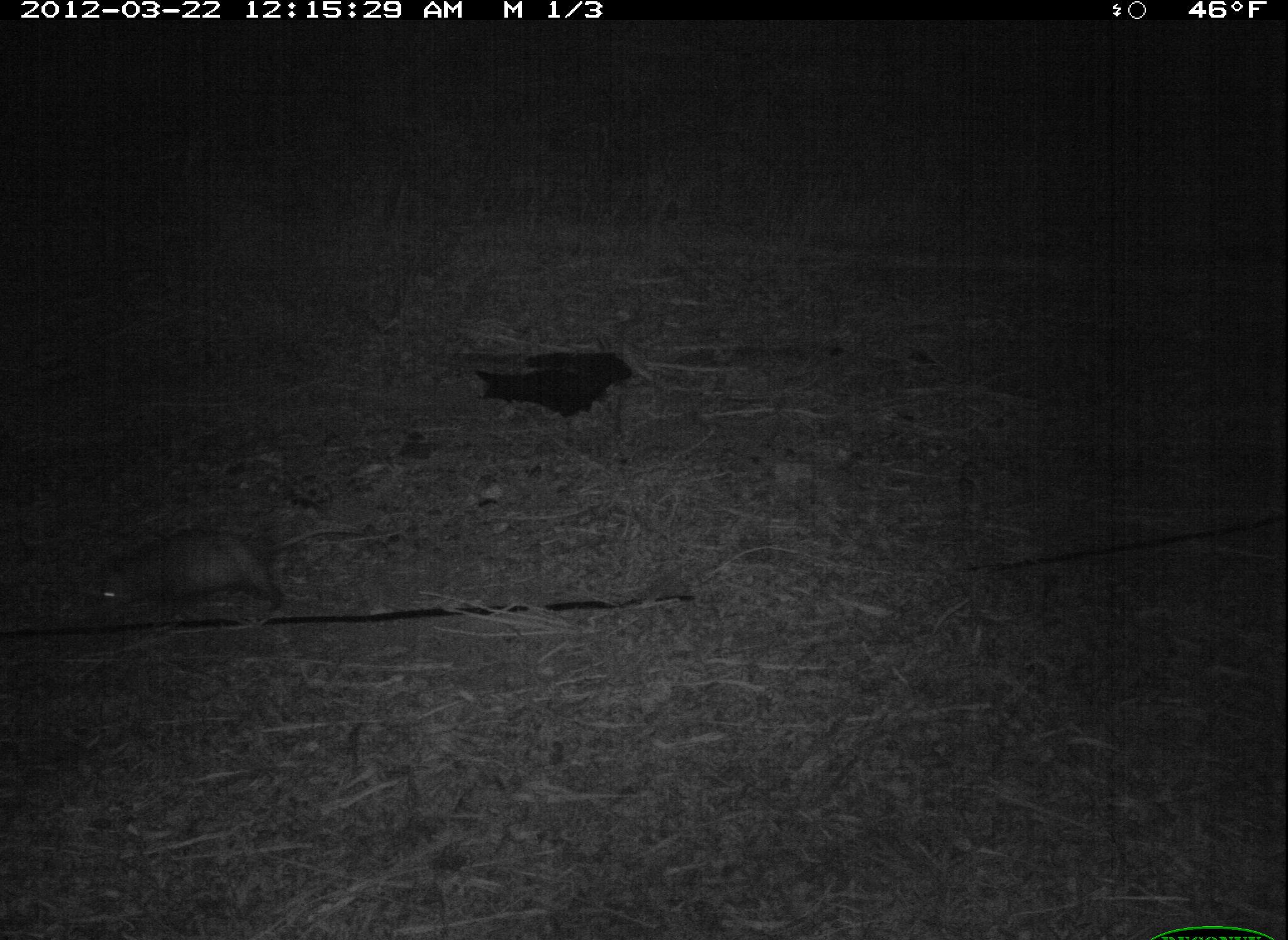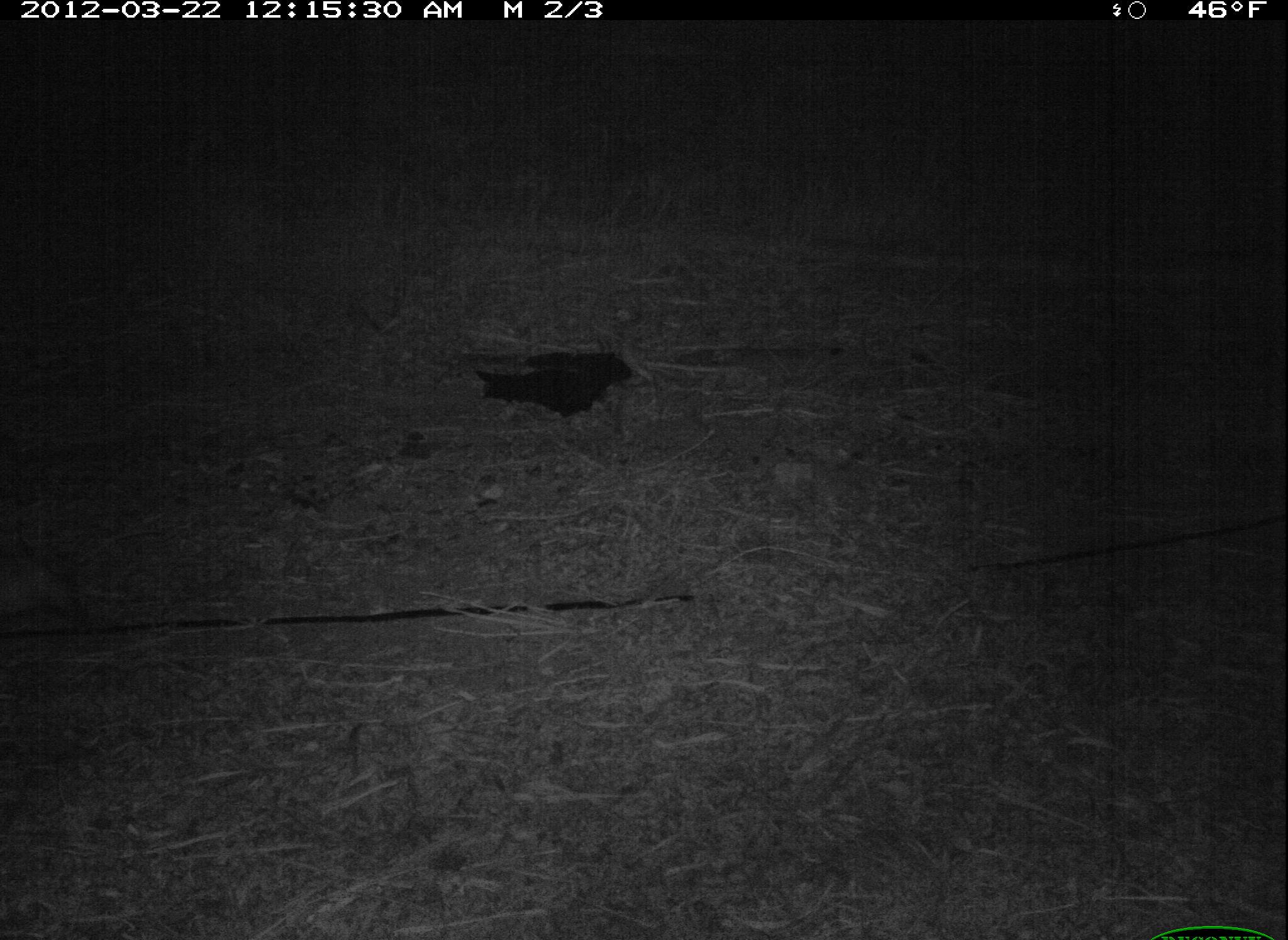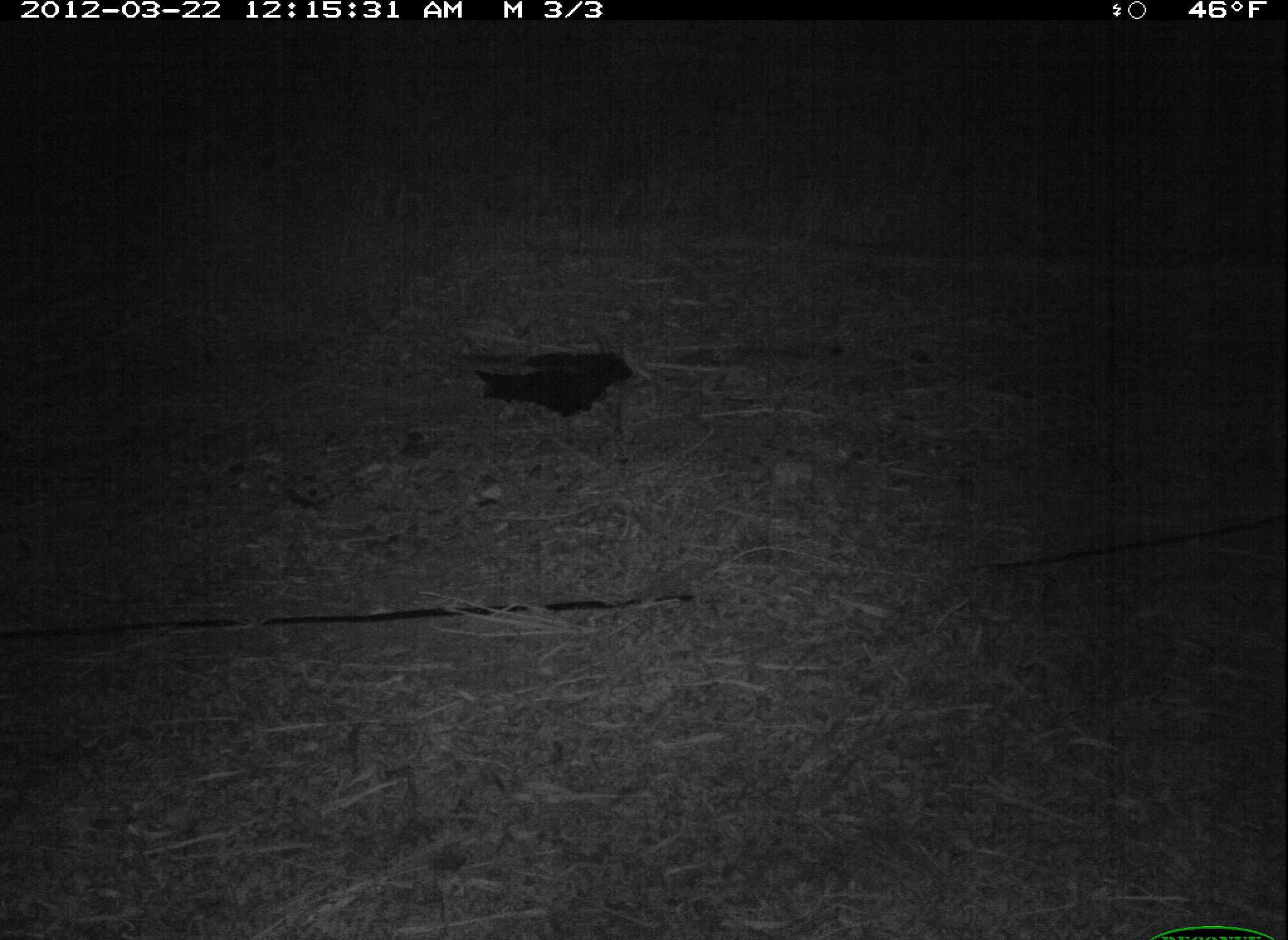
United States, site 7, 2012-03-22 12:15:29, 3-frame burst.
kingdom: Animalia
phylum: Chordata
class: Mammalia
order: Didelphimorphia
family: Didelphidae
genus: Didelphis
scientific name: Didelphis virginiana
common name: virginia opossum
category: opossum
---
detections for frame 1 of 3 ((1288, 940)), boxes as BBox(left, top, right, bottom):
opossum: BBox(66, 507, 385, 633)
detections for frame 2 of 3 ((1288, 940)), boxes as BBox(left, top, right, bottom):
opossum: BBox(16, 523, 113, 648)